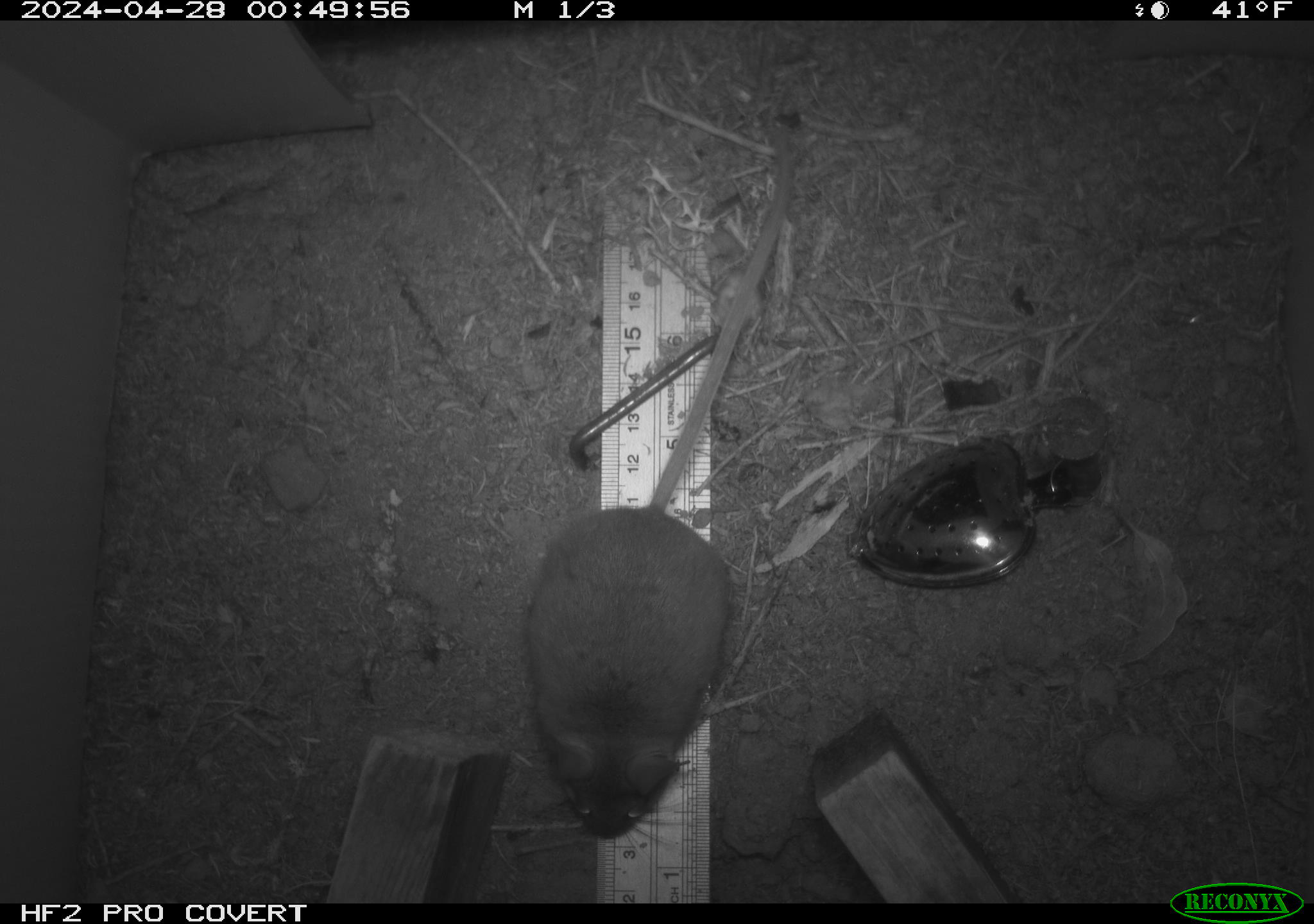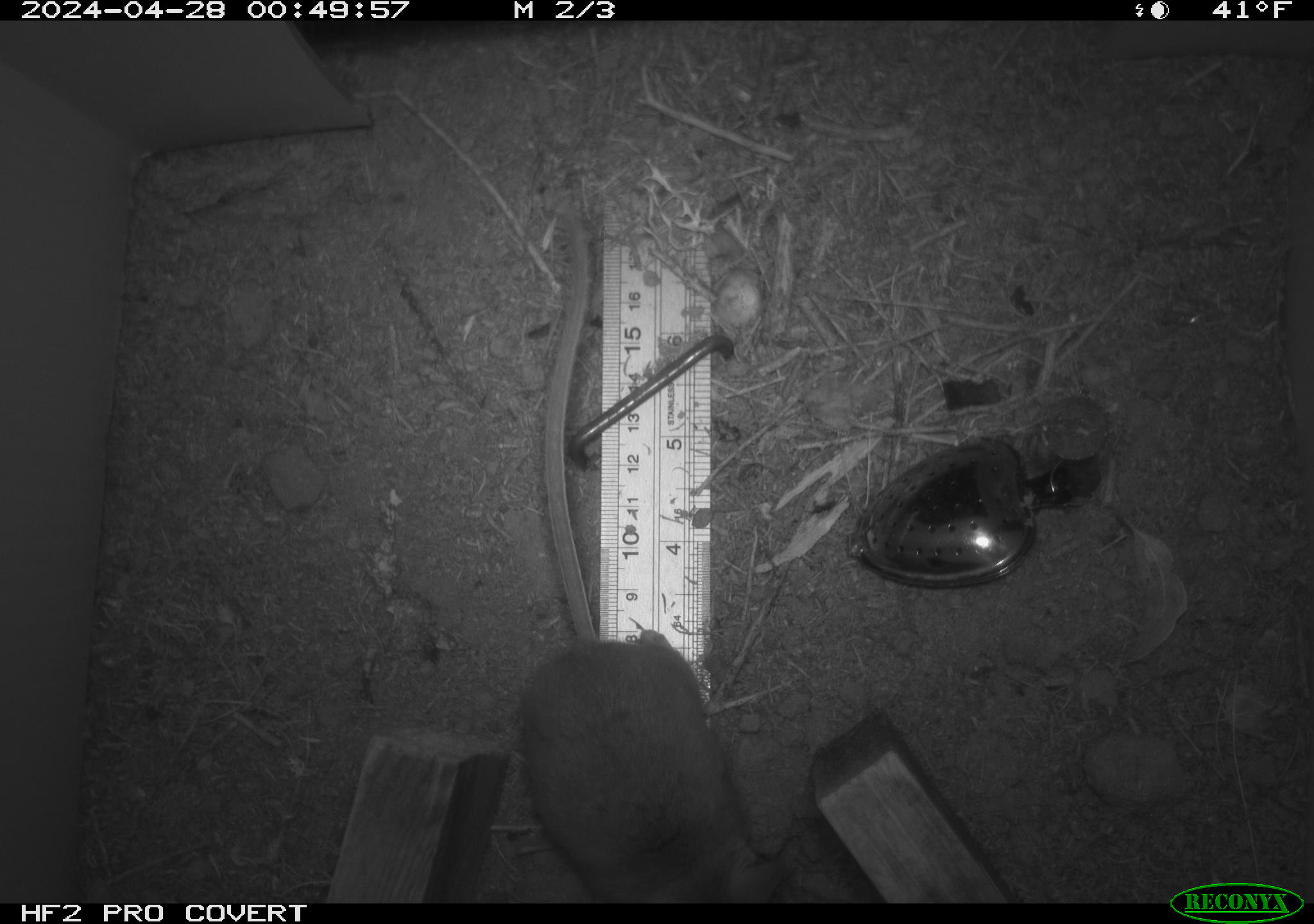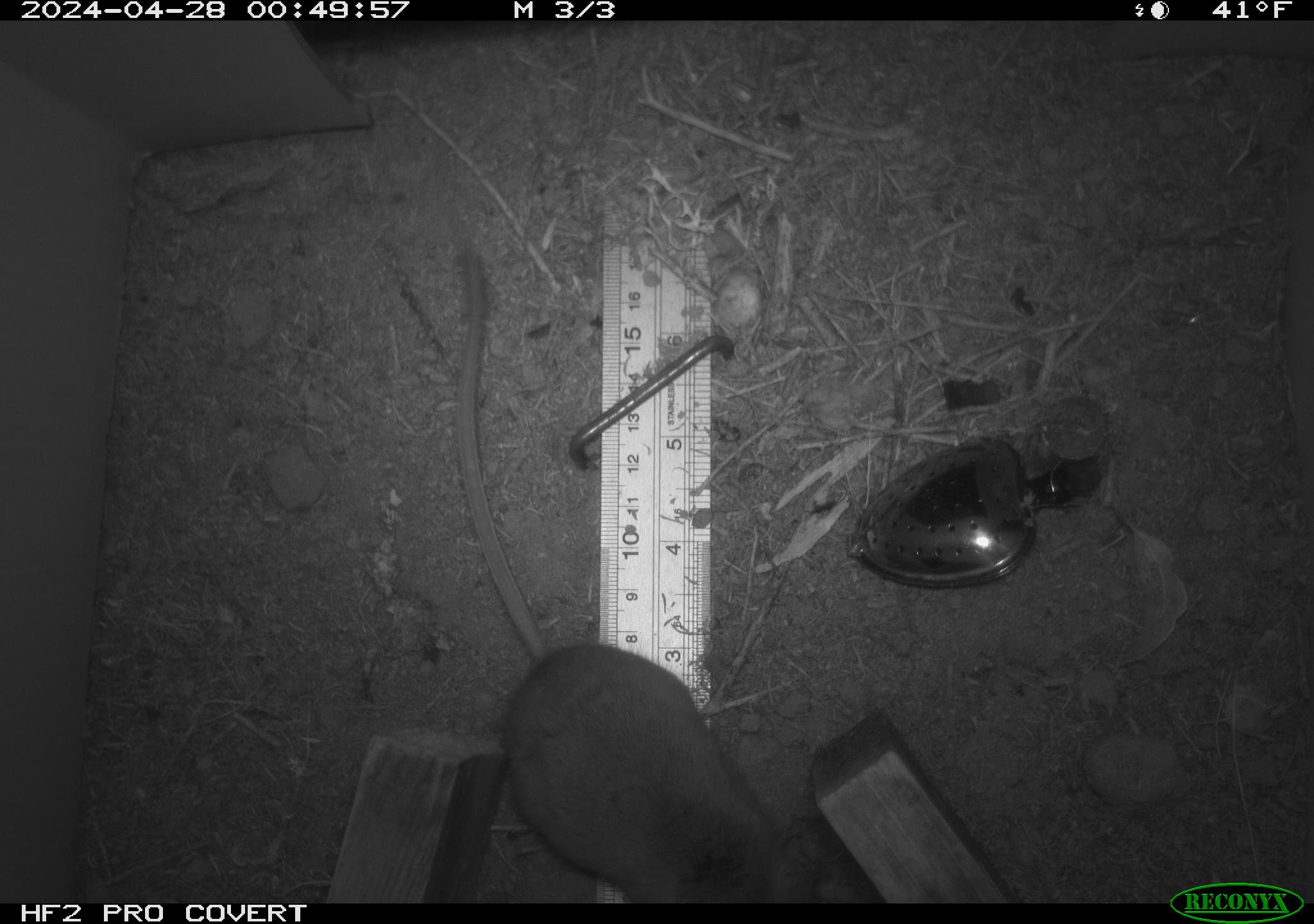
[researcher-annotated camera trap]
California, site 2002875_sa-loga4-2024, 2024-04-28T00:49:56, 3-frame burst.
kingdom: Animalia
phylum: Chordata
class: Mammalia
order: Rodentia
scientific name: Rodentia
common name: mouse species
Mouse species (Rodentia).